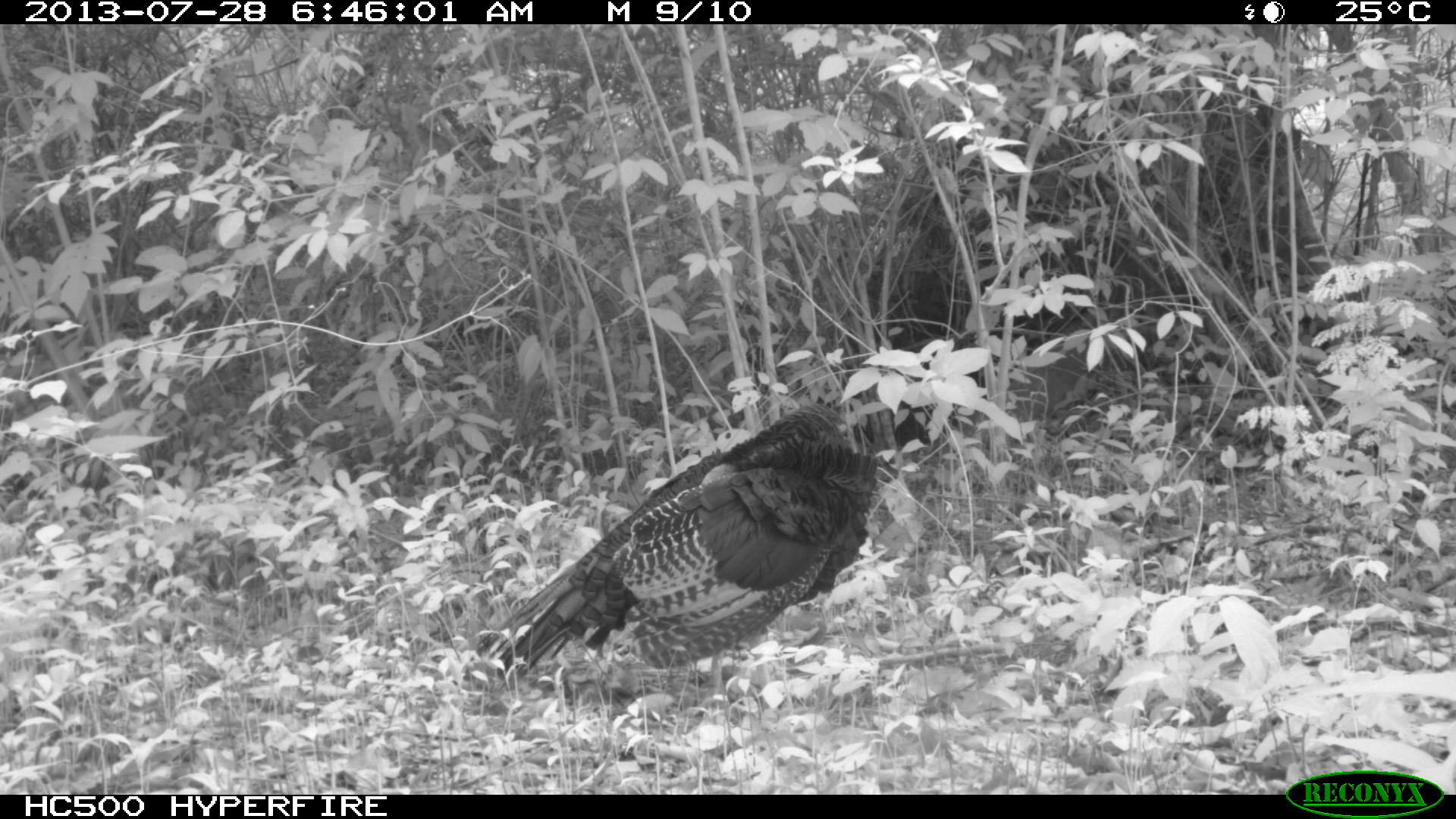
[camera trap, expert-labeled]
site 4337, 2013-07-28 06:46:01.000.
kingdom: Animalia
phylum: Chordata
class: Aves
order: Galliformes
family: Phasianidae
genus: Meleagris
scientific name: Meleagris ocellata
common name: ocellated turkey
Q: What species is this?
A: Meleagris ocellata (ocellated turkey).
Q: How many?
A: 1.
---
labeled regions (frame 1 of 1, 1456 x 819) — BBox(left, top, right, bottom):
meleagris ocellata: BBox(478, 403, 932, 696)